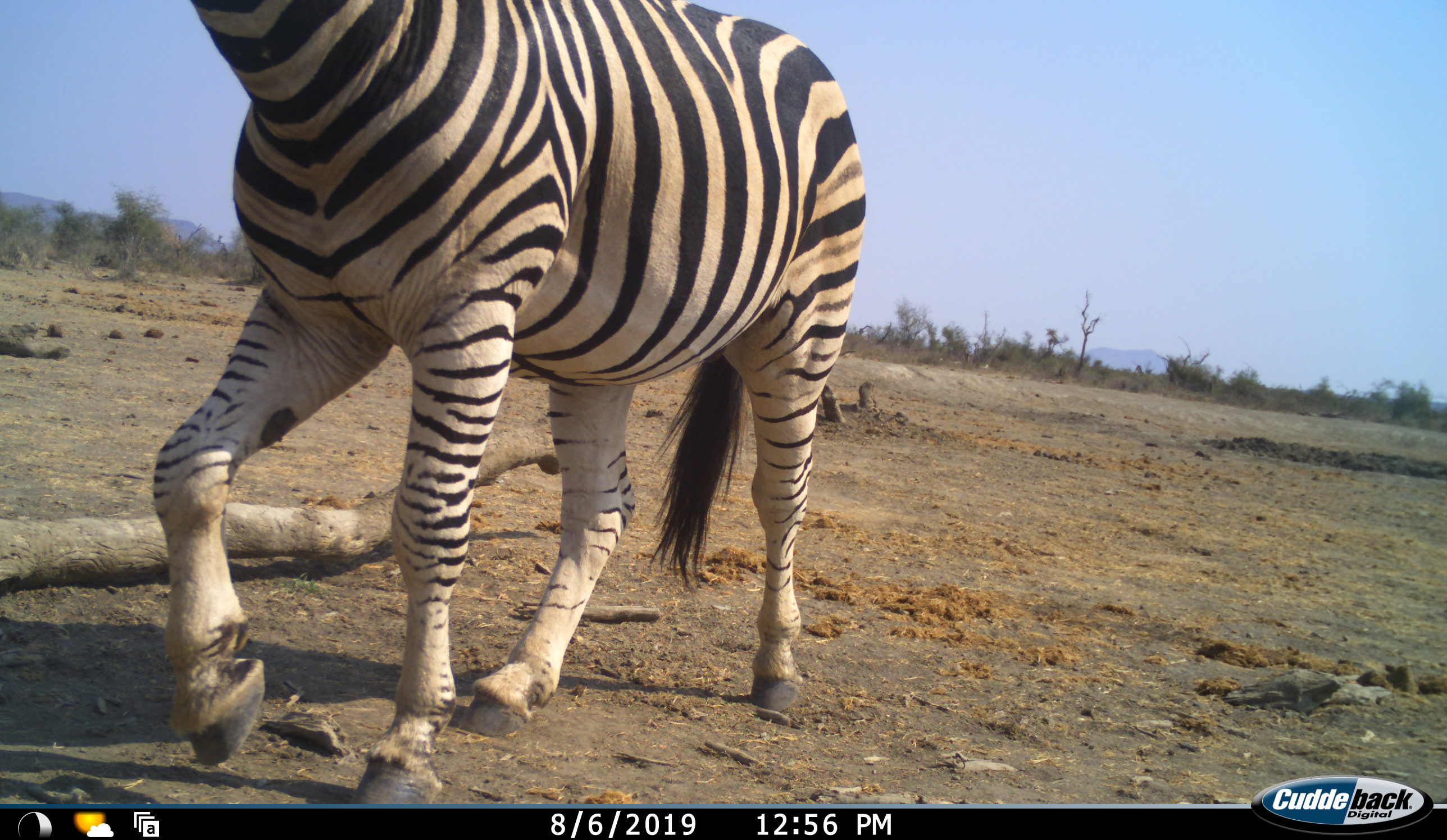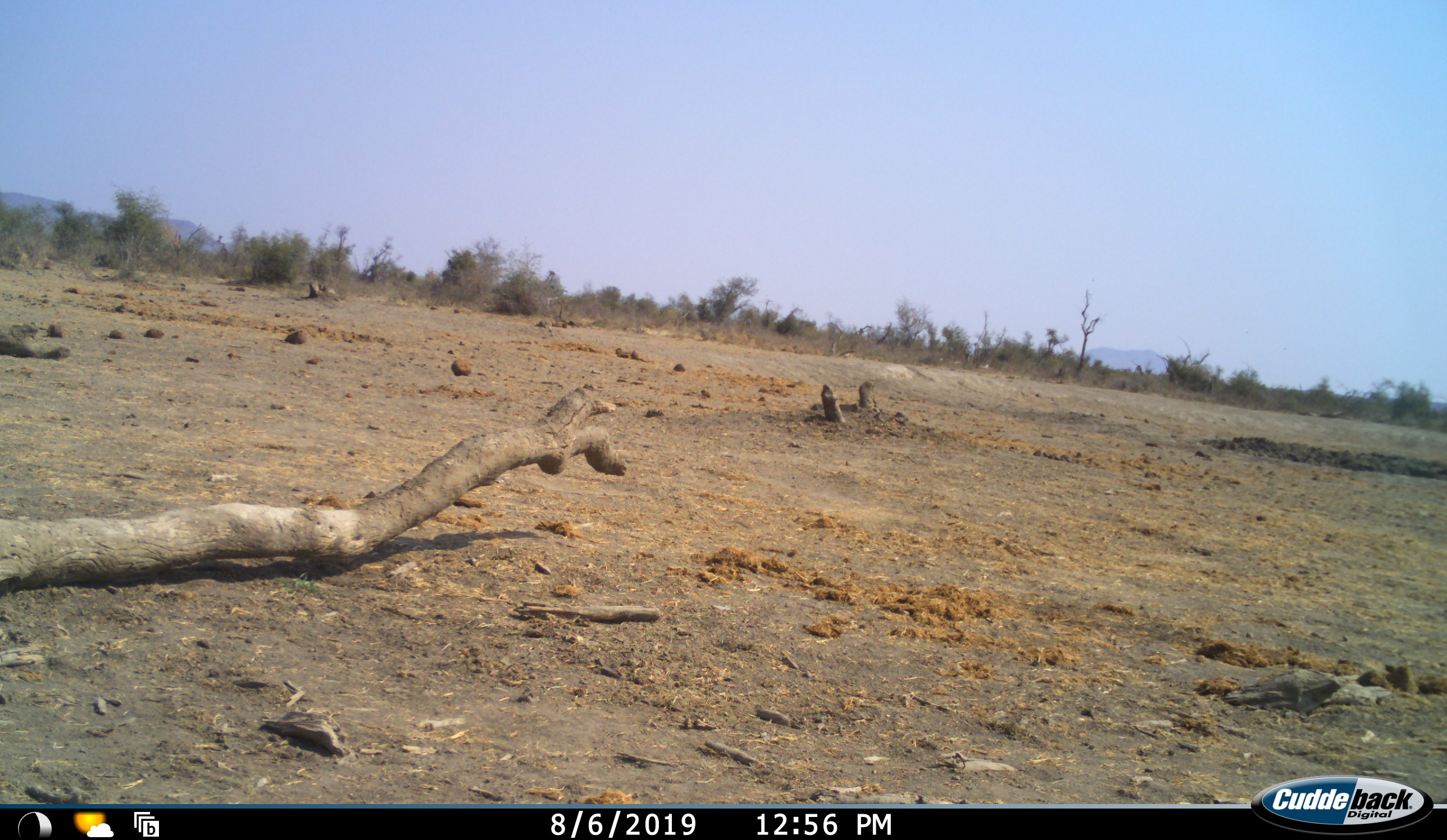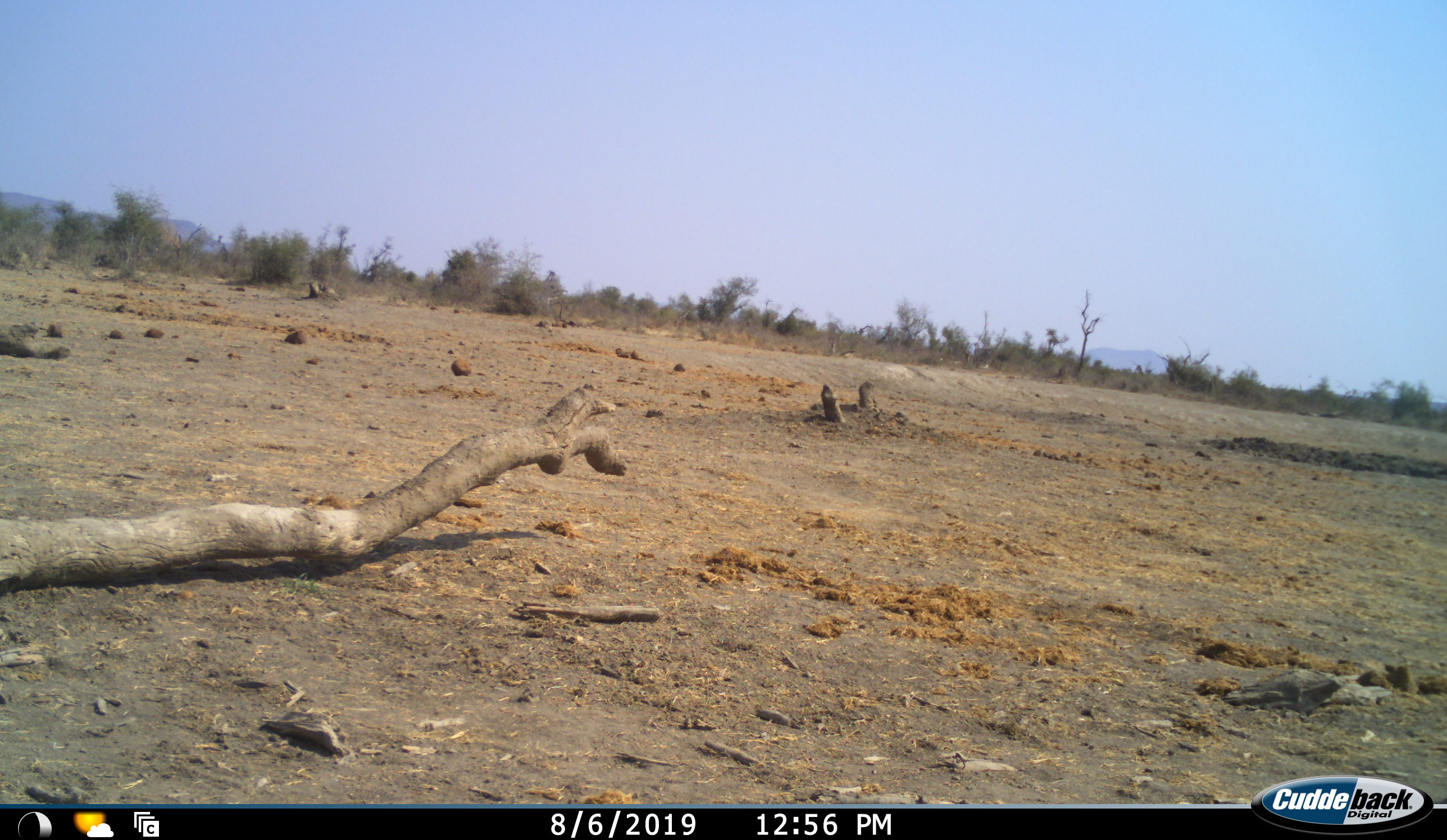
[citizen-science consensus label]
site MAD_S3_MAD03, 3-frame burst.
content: unidentified animal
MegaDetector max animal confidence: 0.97